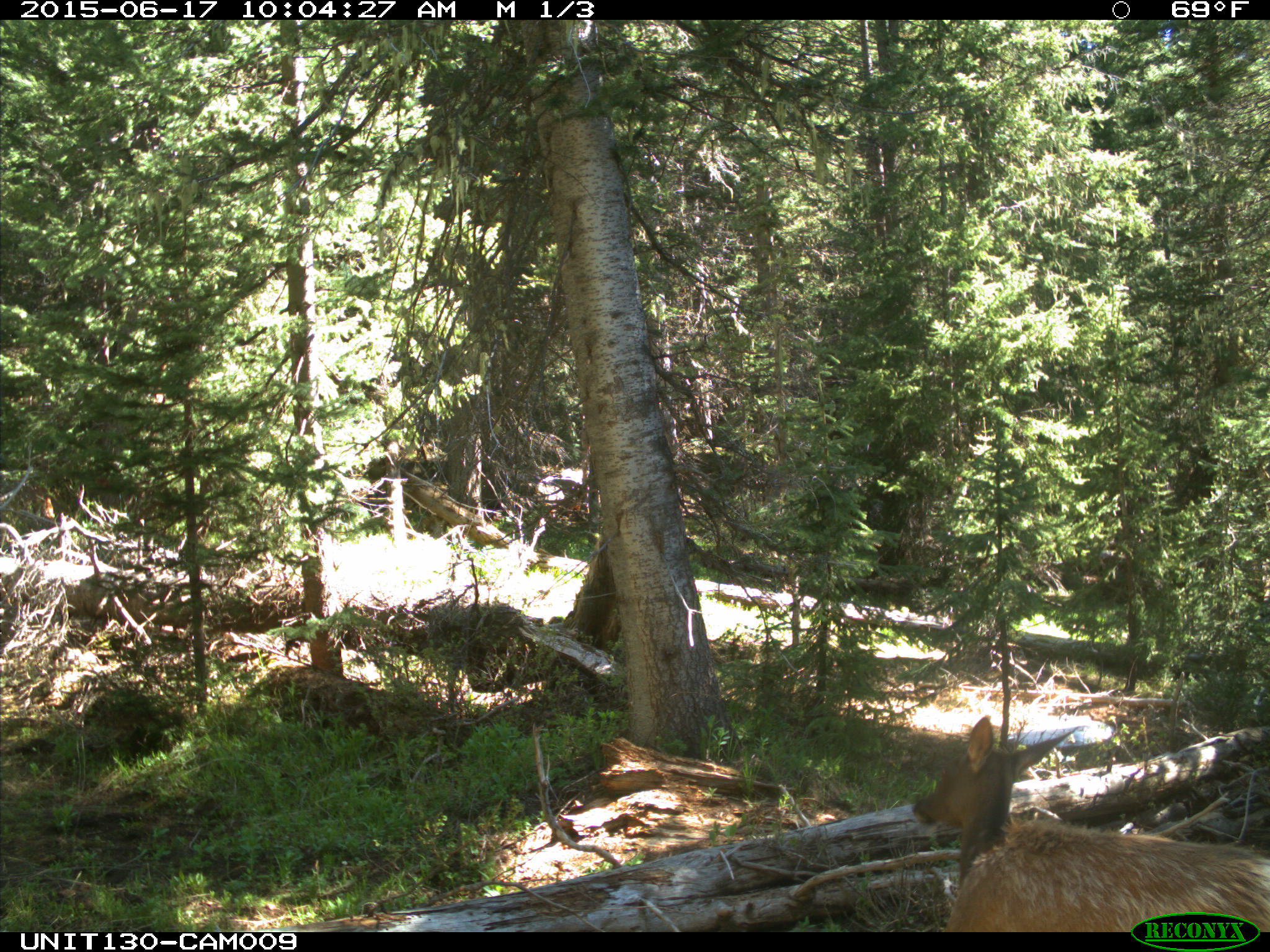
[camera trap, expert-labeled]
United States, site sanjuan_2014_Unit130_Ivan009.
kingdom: Animalia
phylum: Chordata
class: Mammalia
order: Artiodactyla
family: Cervidae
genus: Cervus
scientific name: Cervus elaphus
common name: red deer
Cervus elaphus (red deer).